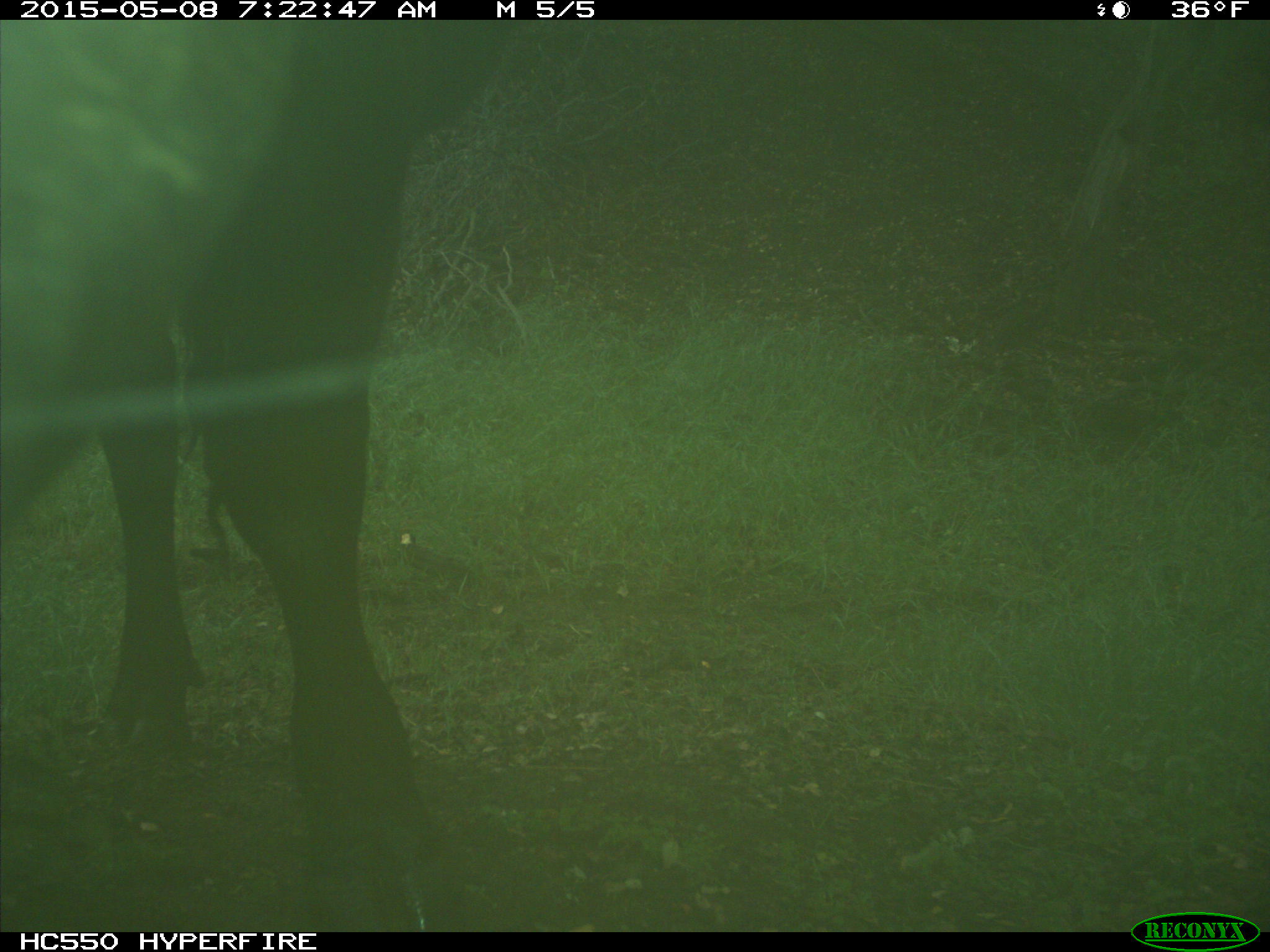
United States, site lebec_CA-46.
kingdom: Animalia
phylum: Chordata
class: Mammalia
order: Artiodactyla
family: Bovidae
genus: Bos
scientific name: Bos taurus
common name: domestic cow